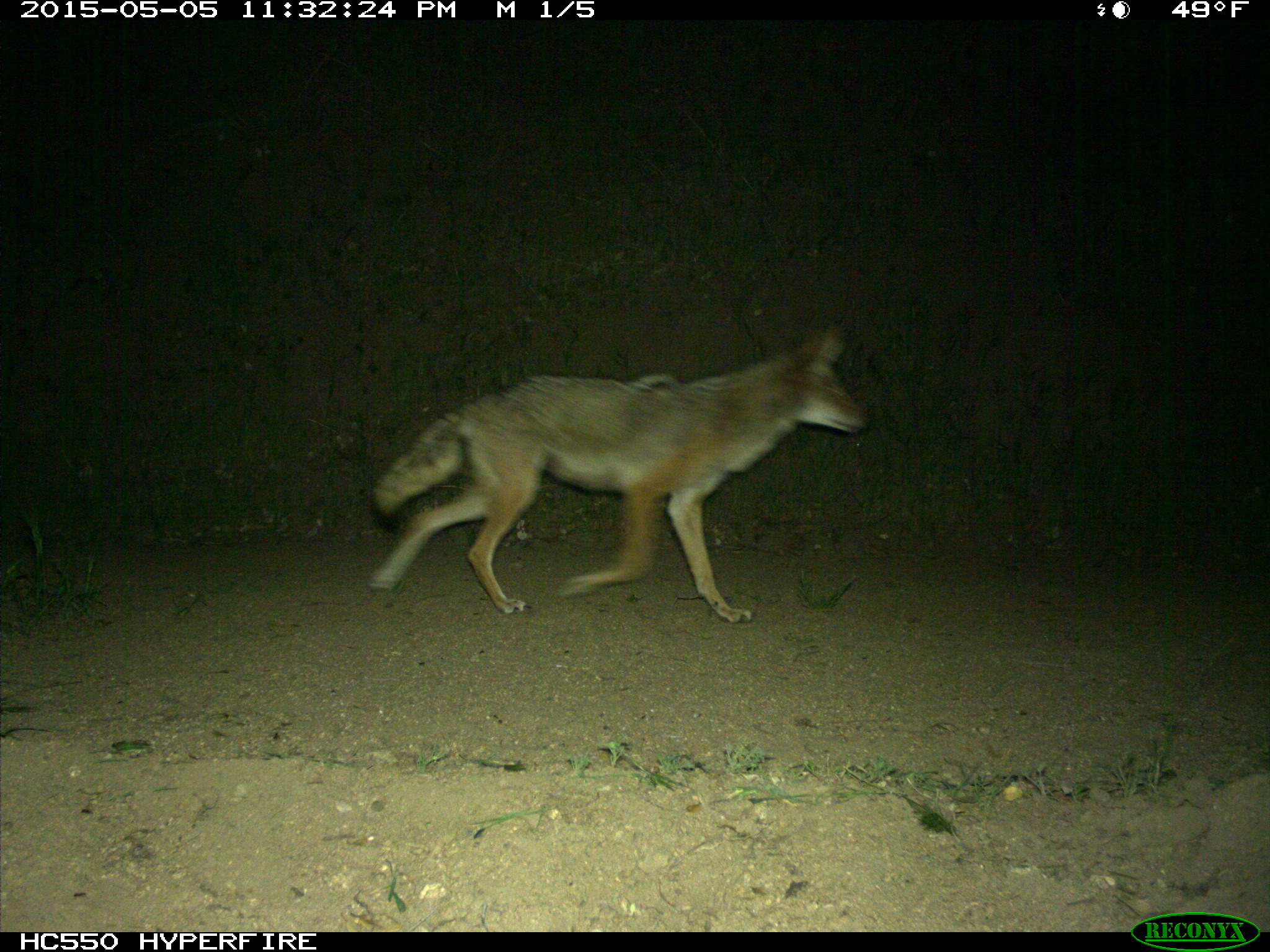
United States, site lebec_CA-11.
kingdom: Animalia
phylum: Chordata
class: Mammalia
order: Carnivora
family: Canidae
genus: Canis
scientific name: Canis latrans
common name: coyote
Canis latrans (coyote).